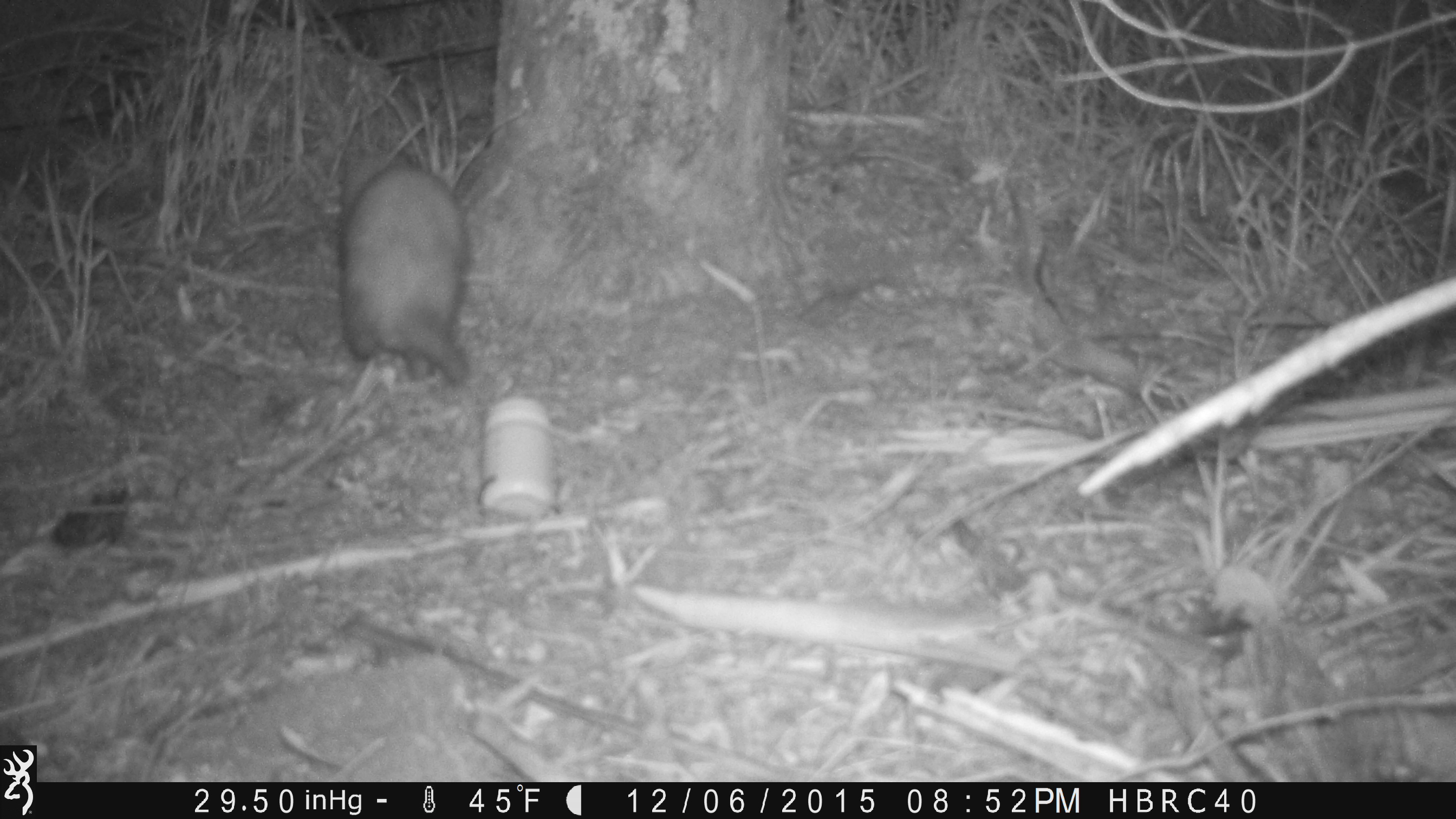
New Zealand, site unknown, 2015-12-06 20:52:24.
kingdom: Animalia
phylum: Chordata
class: Mammalia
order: Carnivora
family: Mustelidae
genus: Mustela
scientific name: Mustela furo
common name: ferret